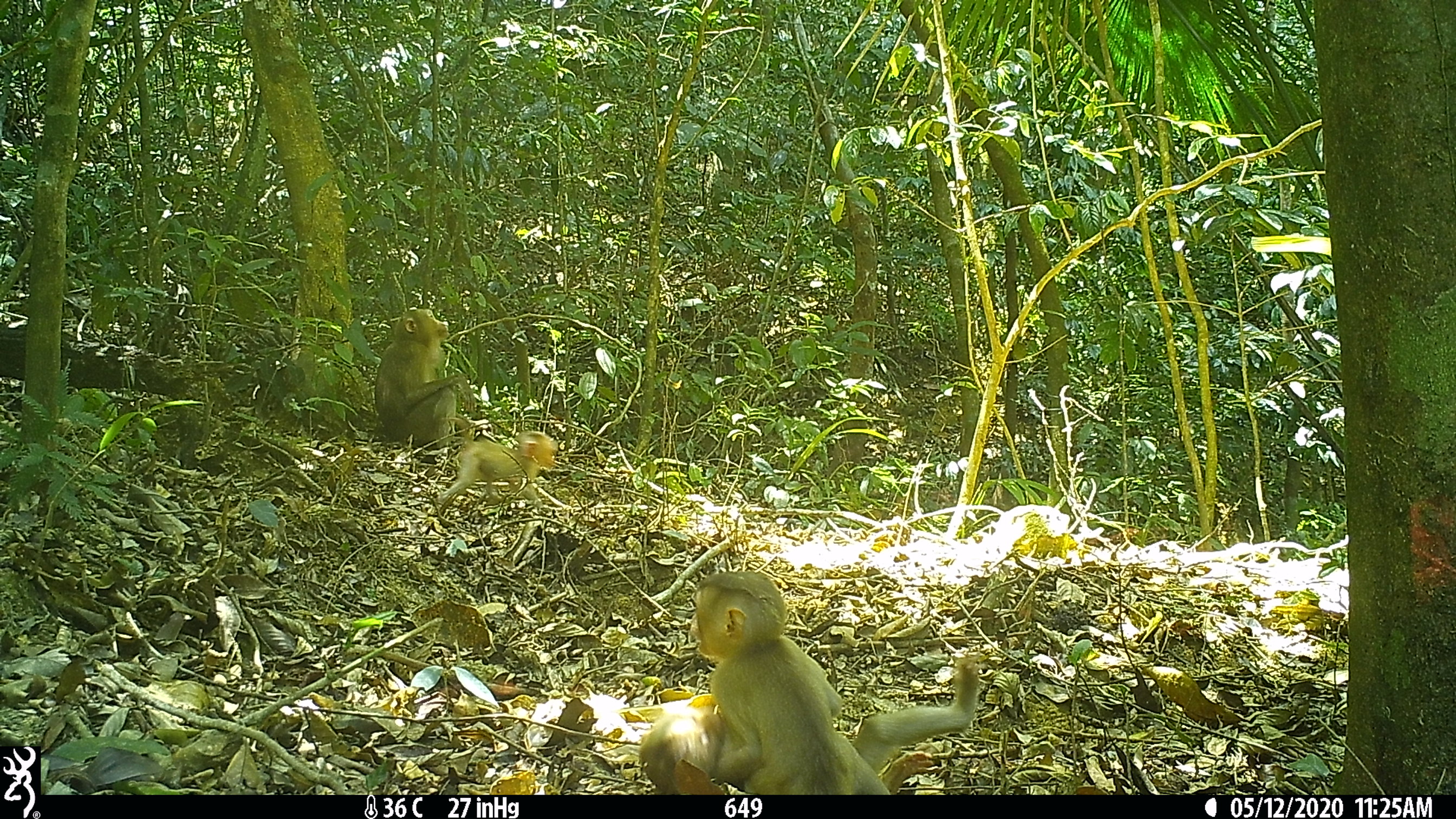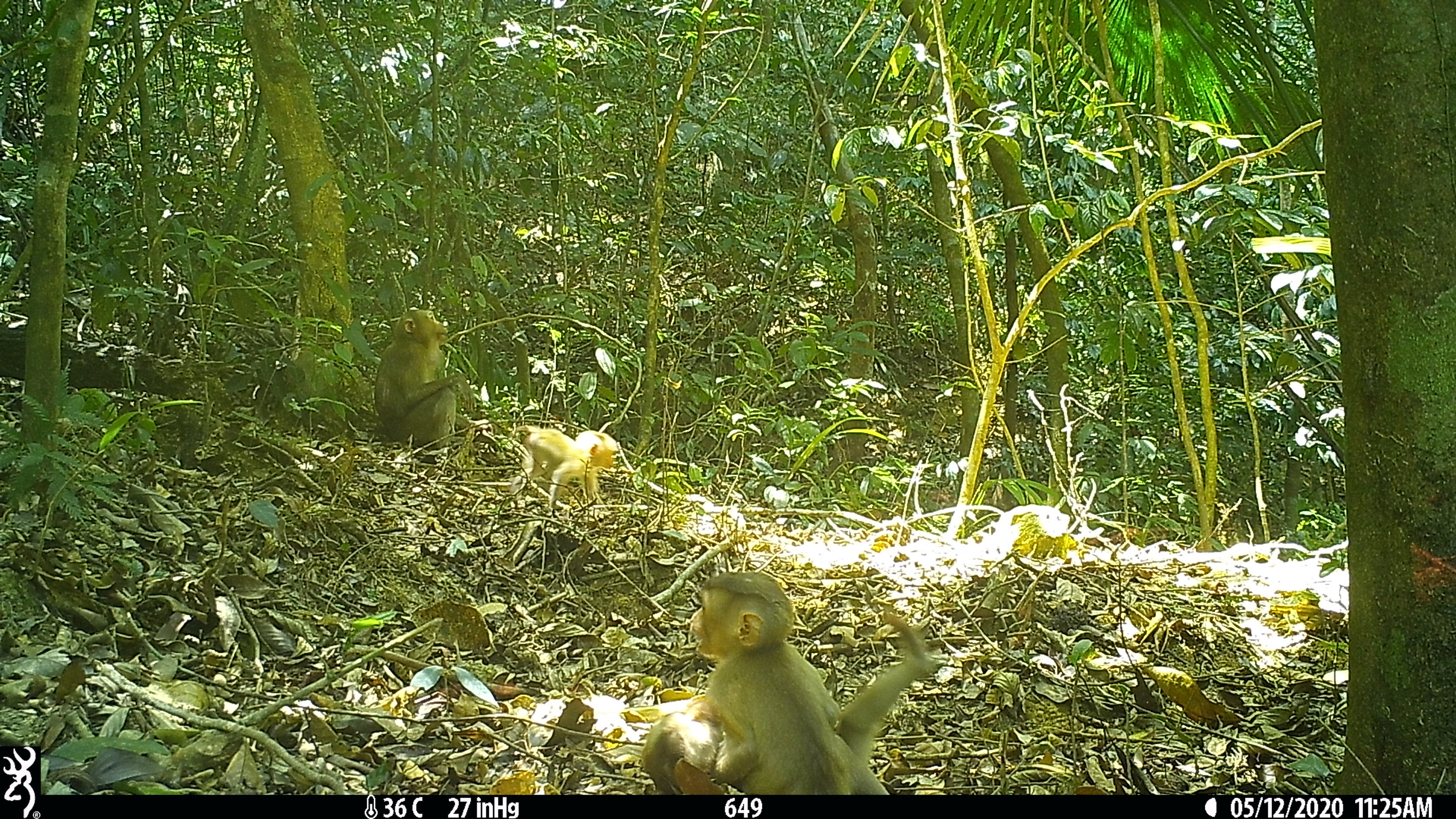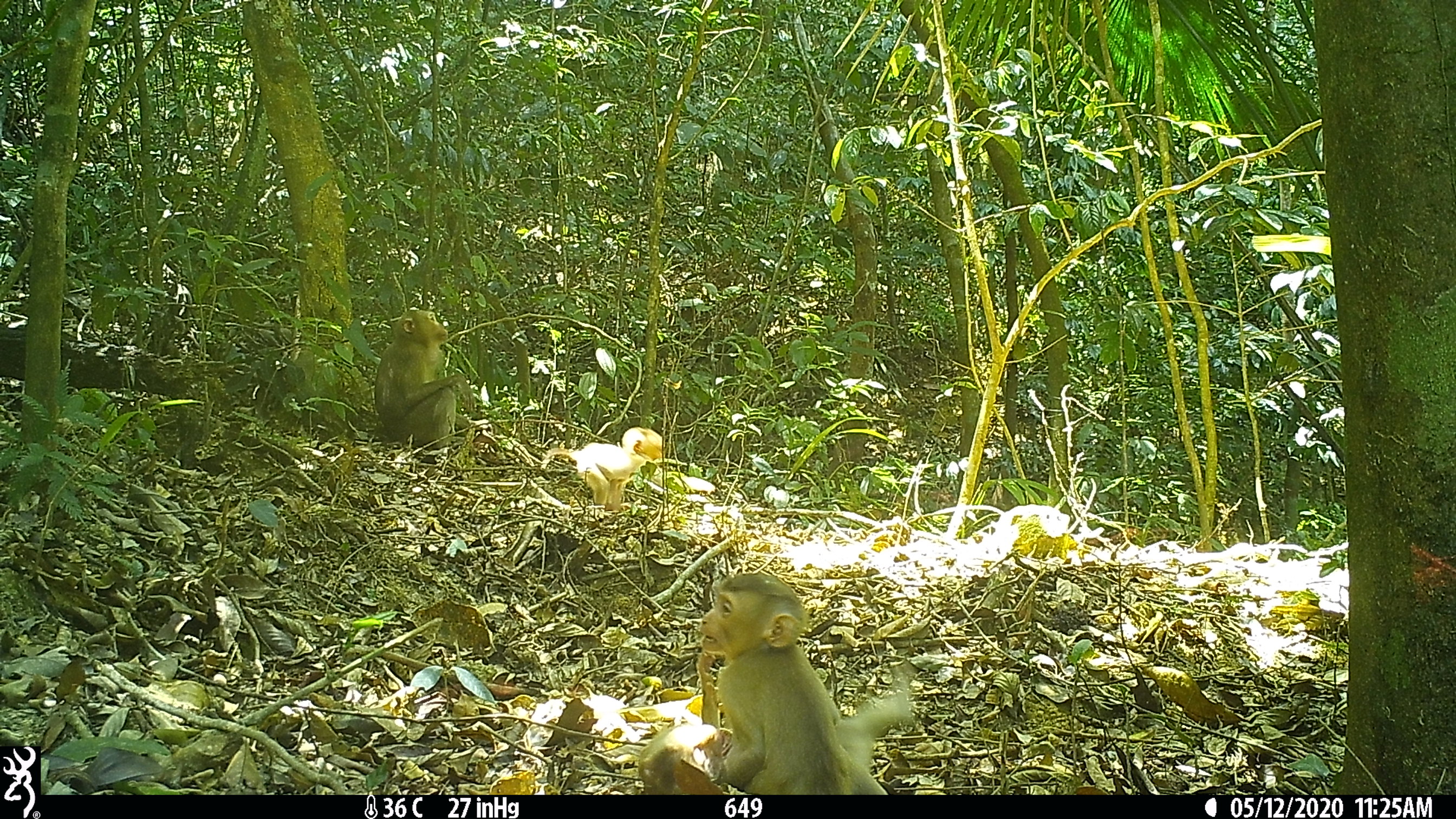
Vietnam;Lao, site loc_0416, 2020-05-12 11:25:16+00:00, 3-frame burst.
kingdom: Animalia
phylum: Chordata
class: Mammalia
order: Primates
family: Cercopithecidae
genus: Macaca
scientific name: Macaca nemestrina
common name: pig-tailed macaque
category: pig tailed macaque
Pig tailed macaque (pig-tailed macaque) (Macaca nemestrina). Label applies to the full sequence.